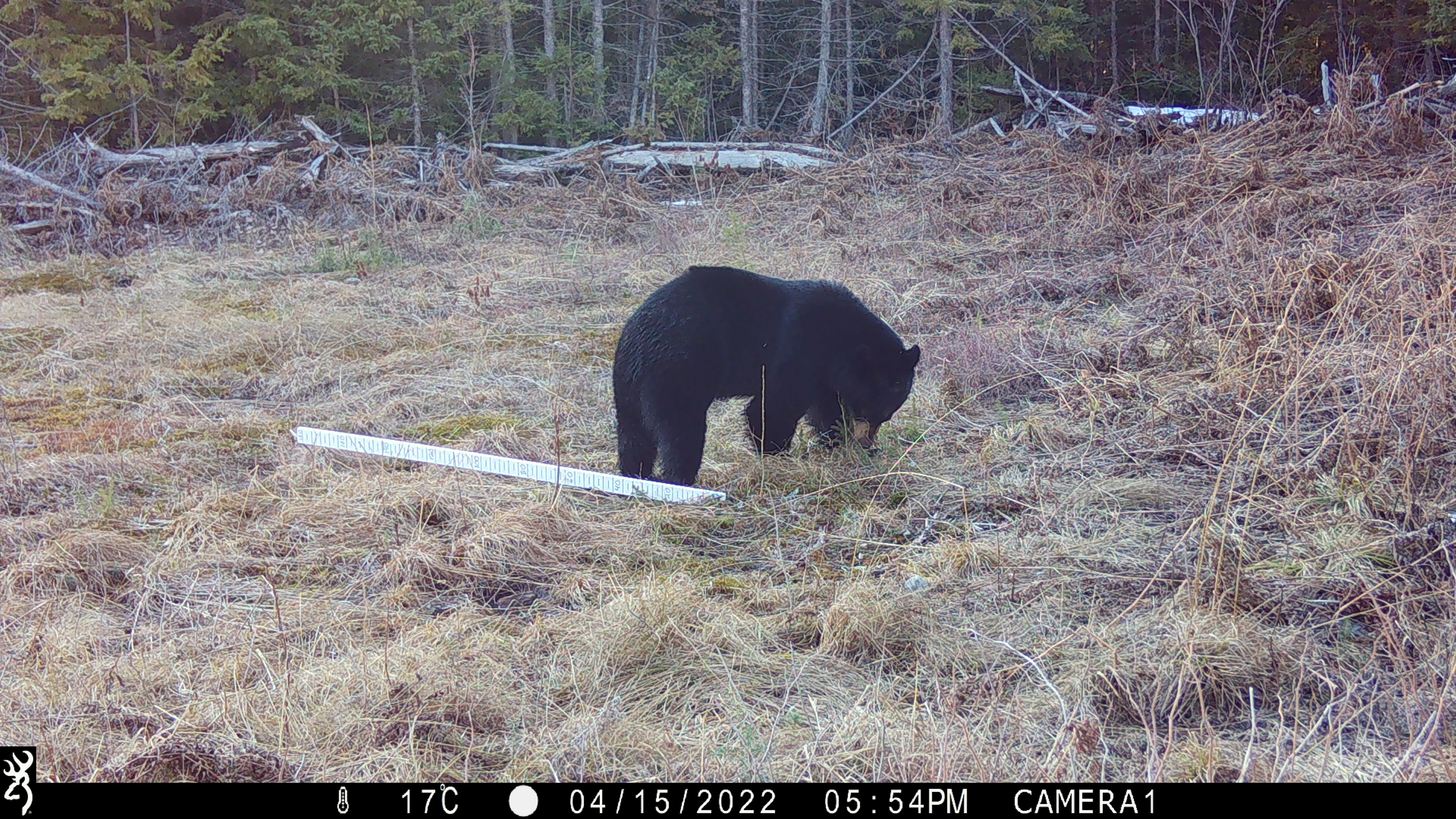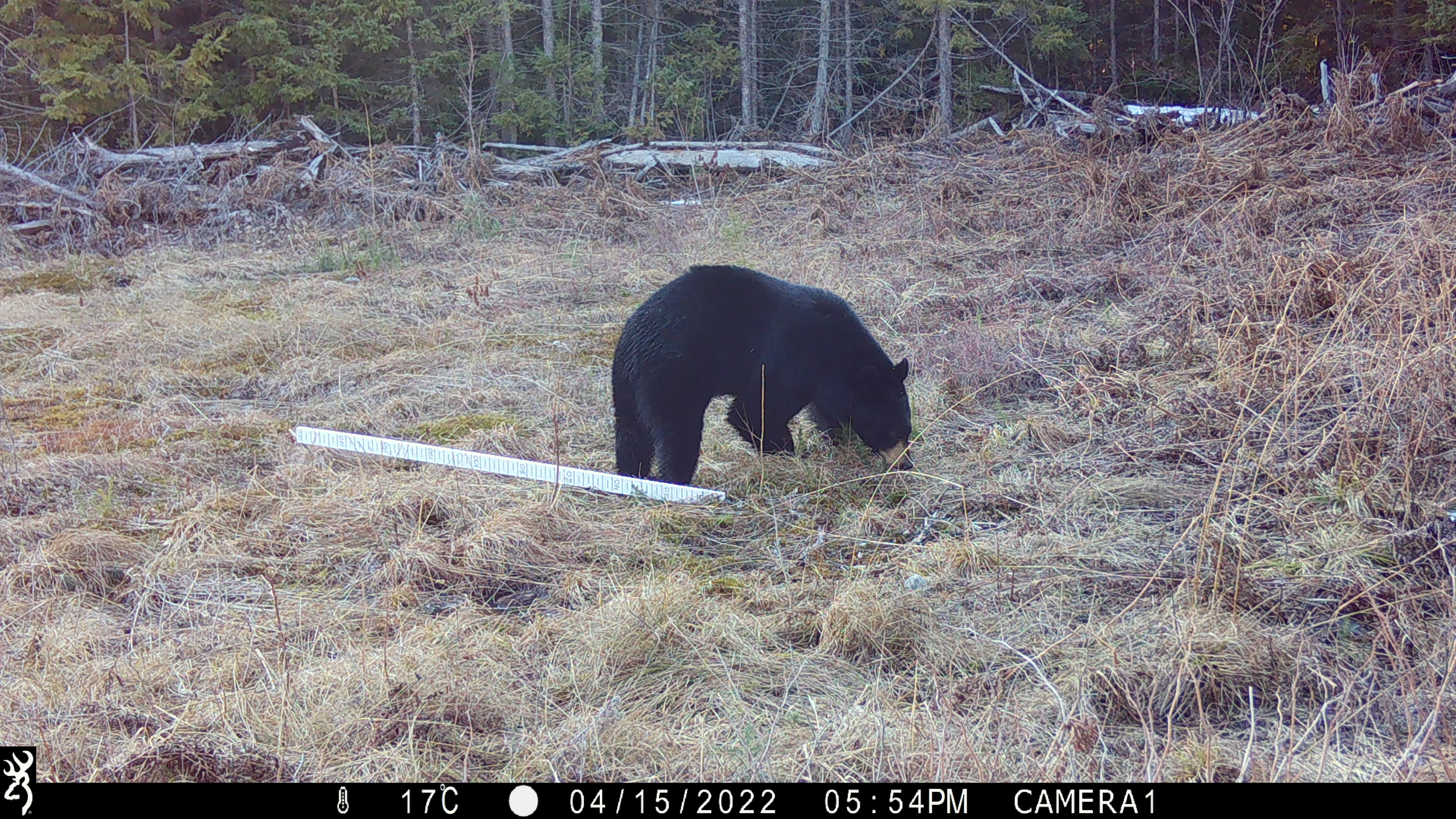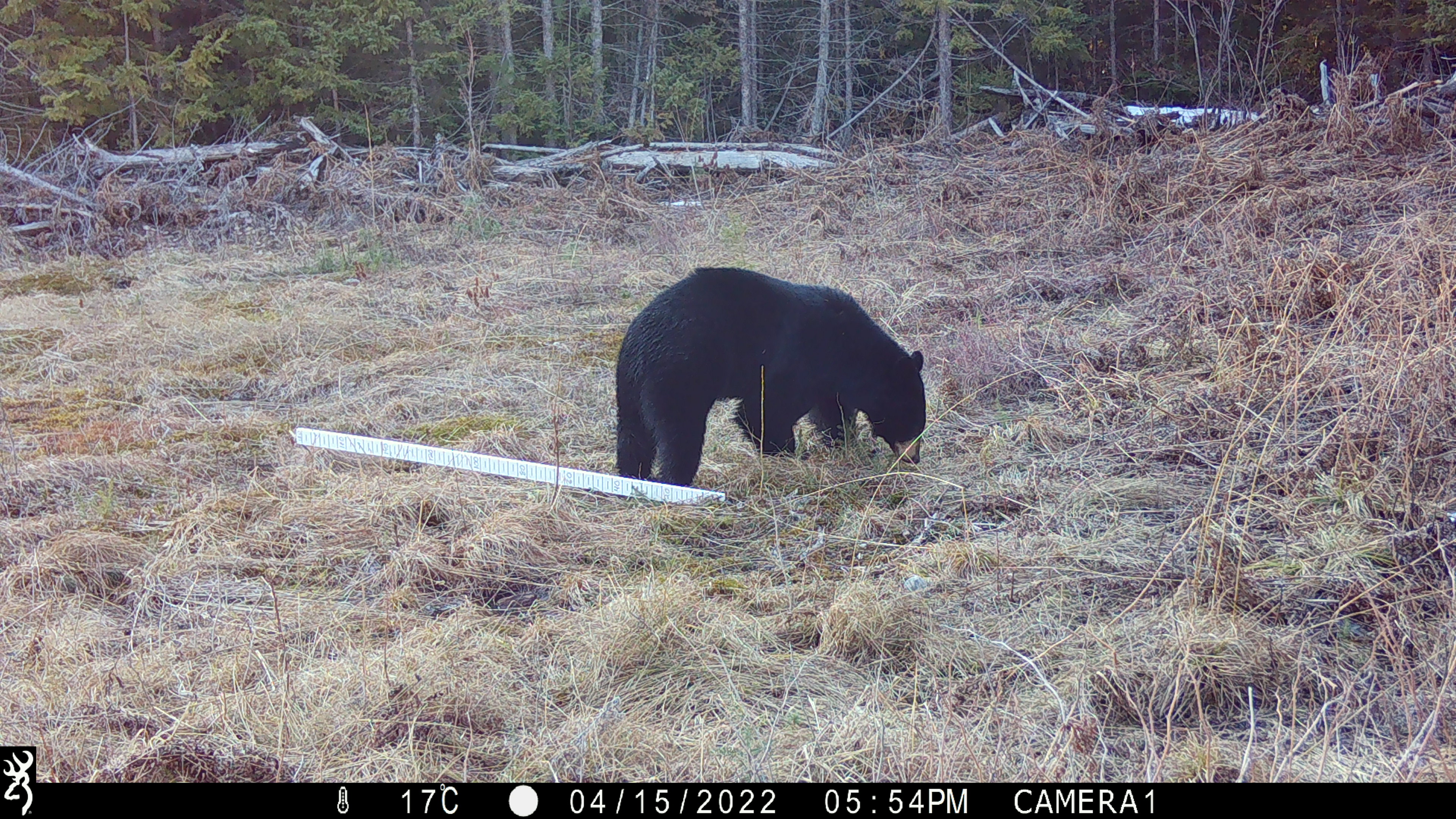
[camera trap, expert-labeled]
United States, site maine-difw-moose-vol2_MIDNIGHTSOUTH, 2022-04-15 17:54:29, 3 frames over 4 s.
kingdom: Animalia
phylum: Chordata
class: Mammalia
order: Carnivora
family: Ursidae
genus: Ursus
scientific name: Ursus americanus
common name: black bear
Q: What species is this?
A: Black bear (Ursus americanus).